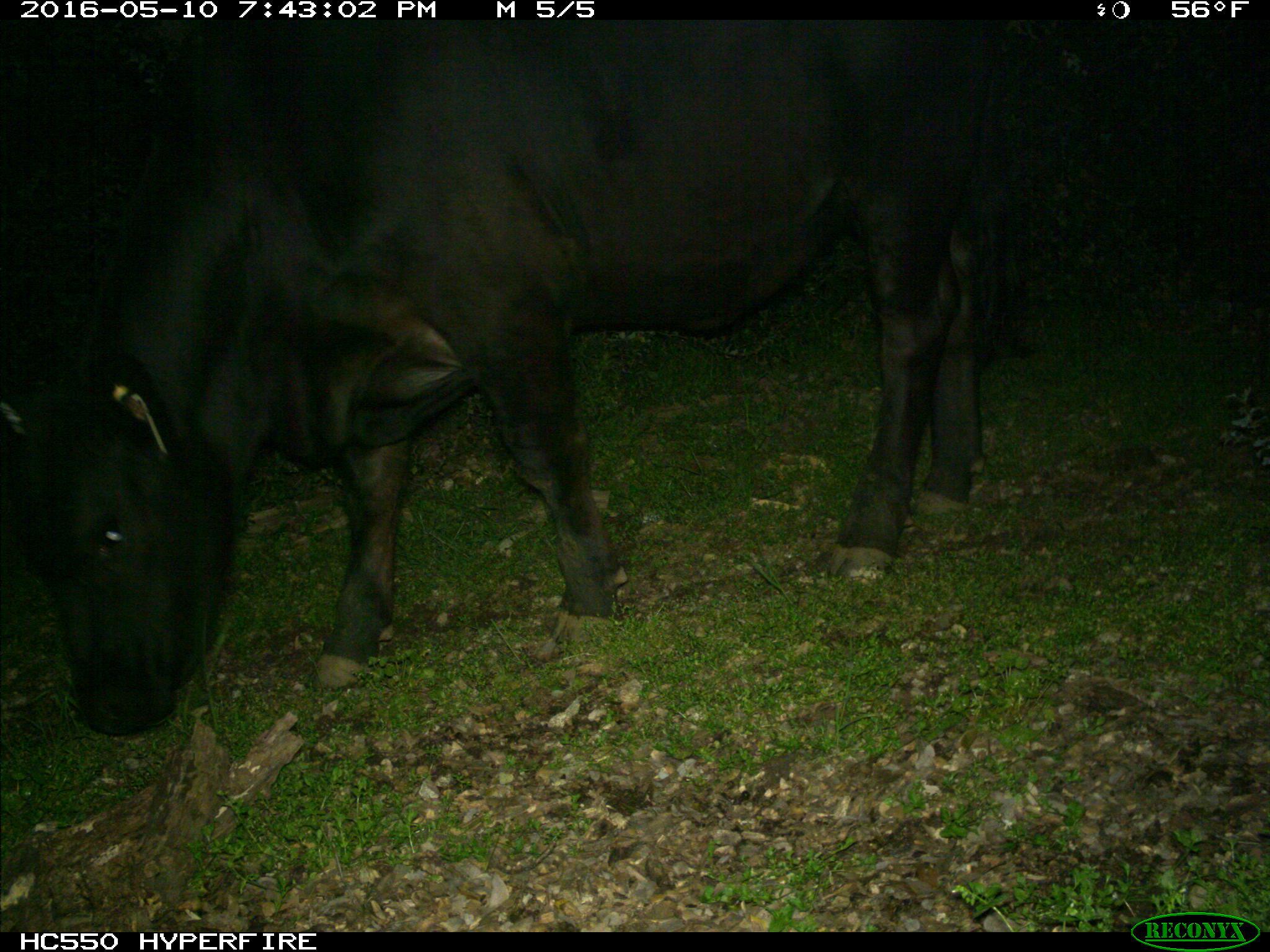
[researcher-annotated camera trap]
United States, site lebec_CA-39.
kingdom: Animalia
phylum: Chordata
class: Mammalia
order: Artiodactyla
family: Bovidae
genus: Bos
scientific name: Bos taurus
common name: domestic cow